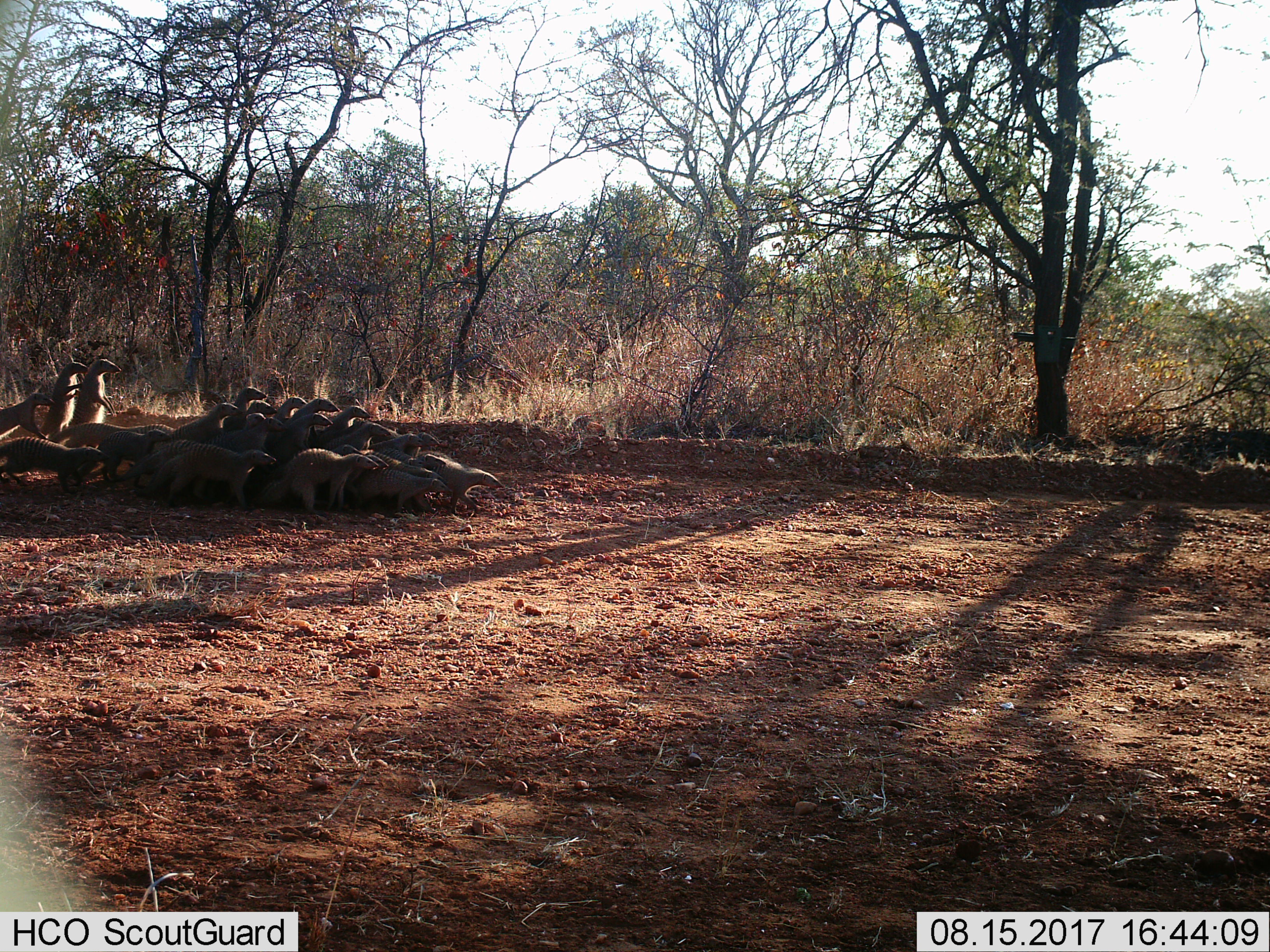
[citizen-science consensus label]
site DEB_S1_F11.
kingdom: Animalia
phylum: Chordata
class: Mammalia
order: Carnivora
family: Herpestidae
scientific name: Herpestidae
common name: mongoose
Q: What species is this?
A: Mongoose (Herpestidae).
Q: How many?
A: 11-50.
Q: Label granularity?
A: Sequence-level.